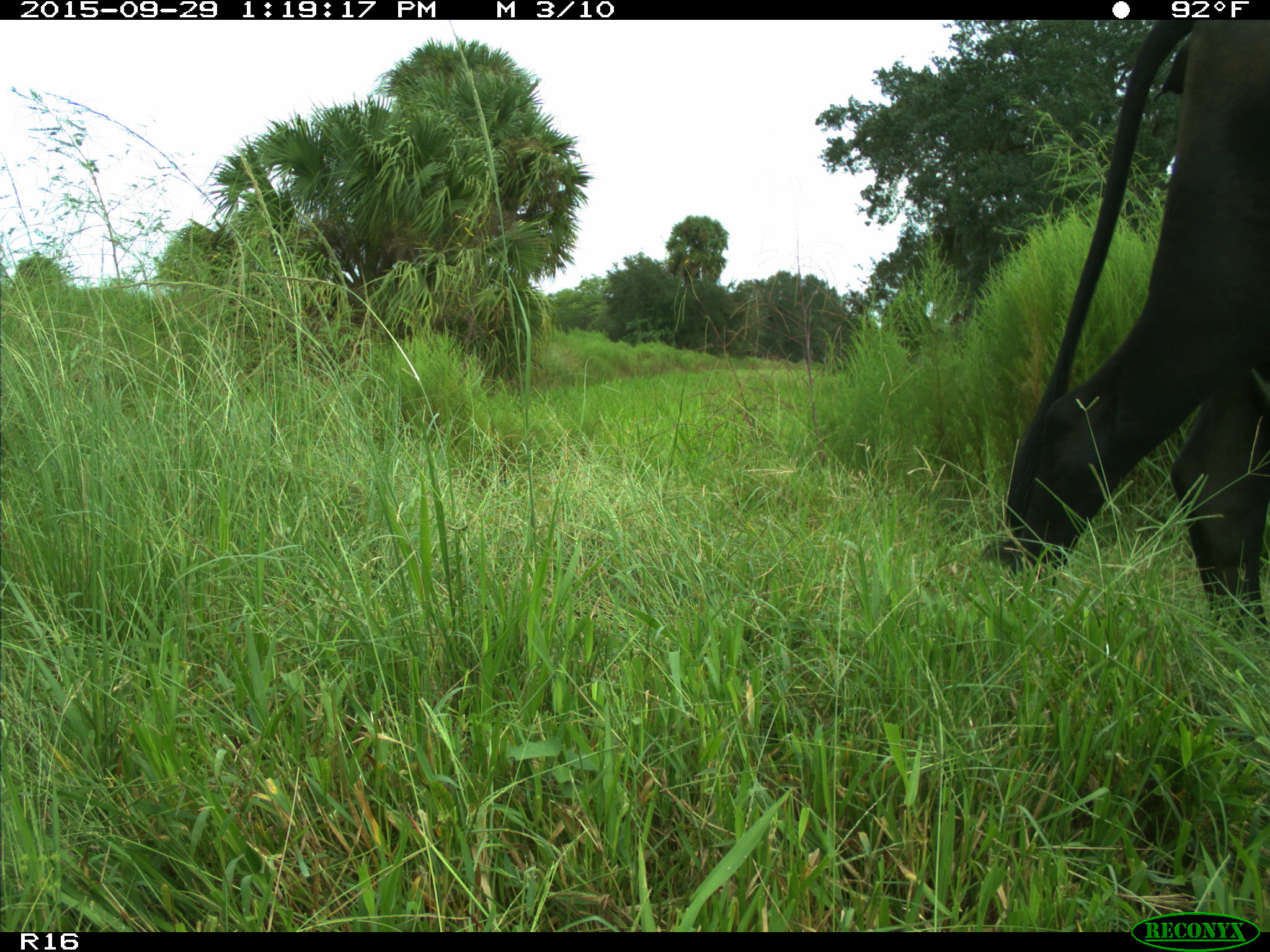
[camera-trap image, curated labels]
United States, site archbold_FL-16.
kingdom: Animalia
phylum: Chordata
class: Mammalia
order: Artiodactyla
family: Bovidae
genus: Bos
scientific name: Bos taurus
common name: domestic cow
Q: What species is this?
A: Bos taurus (domestic cow).